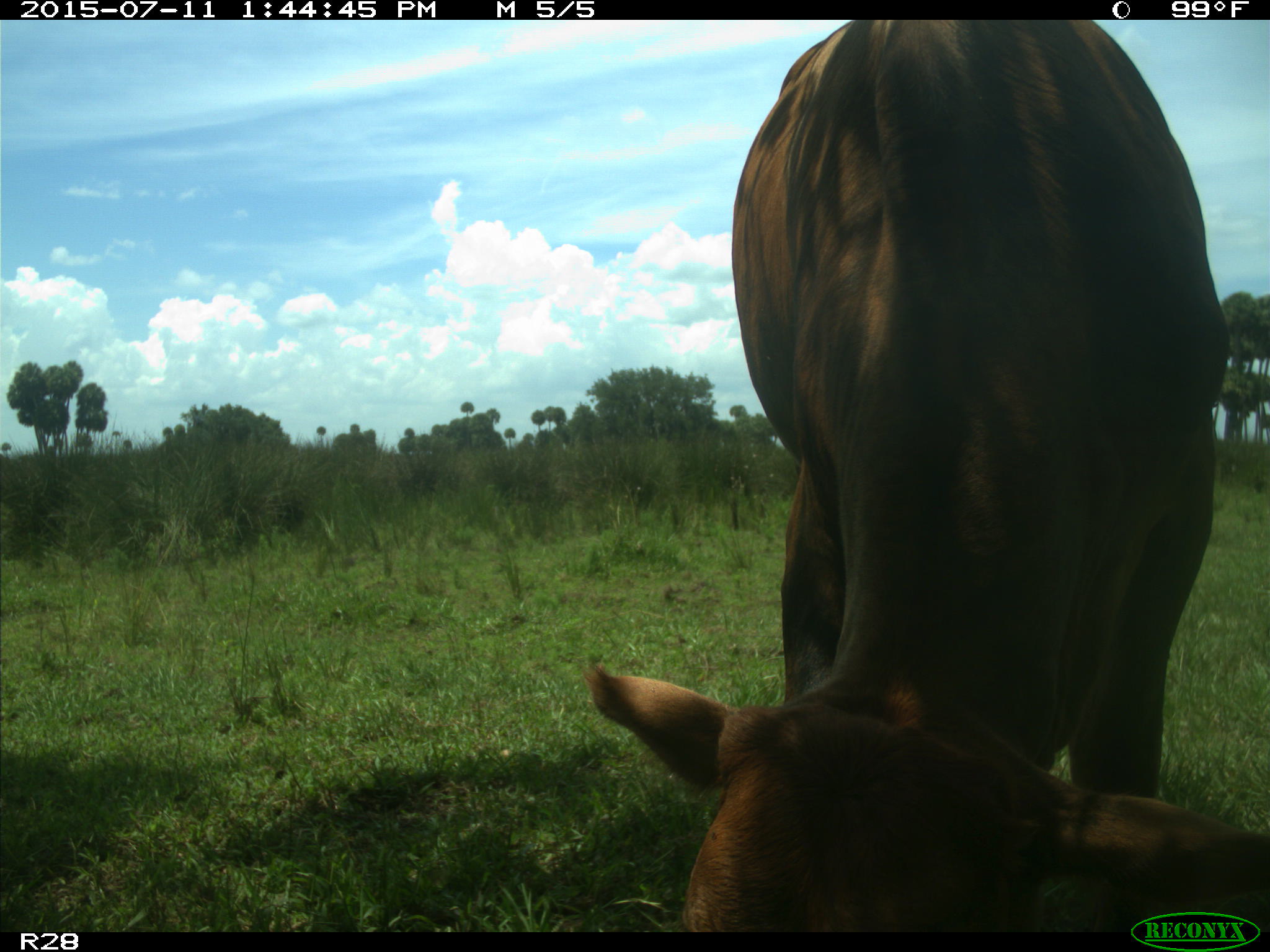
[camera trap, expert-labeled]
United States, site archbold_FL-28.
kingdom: Animalia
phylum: Chordata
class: Mammalia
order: Artiodactyla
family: Bovidae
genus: Bos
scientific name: Bos taurus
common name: domestic cow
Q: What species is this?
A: Bos taurus (domestic cow).